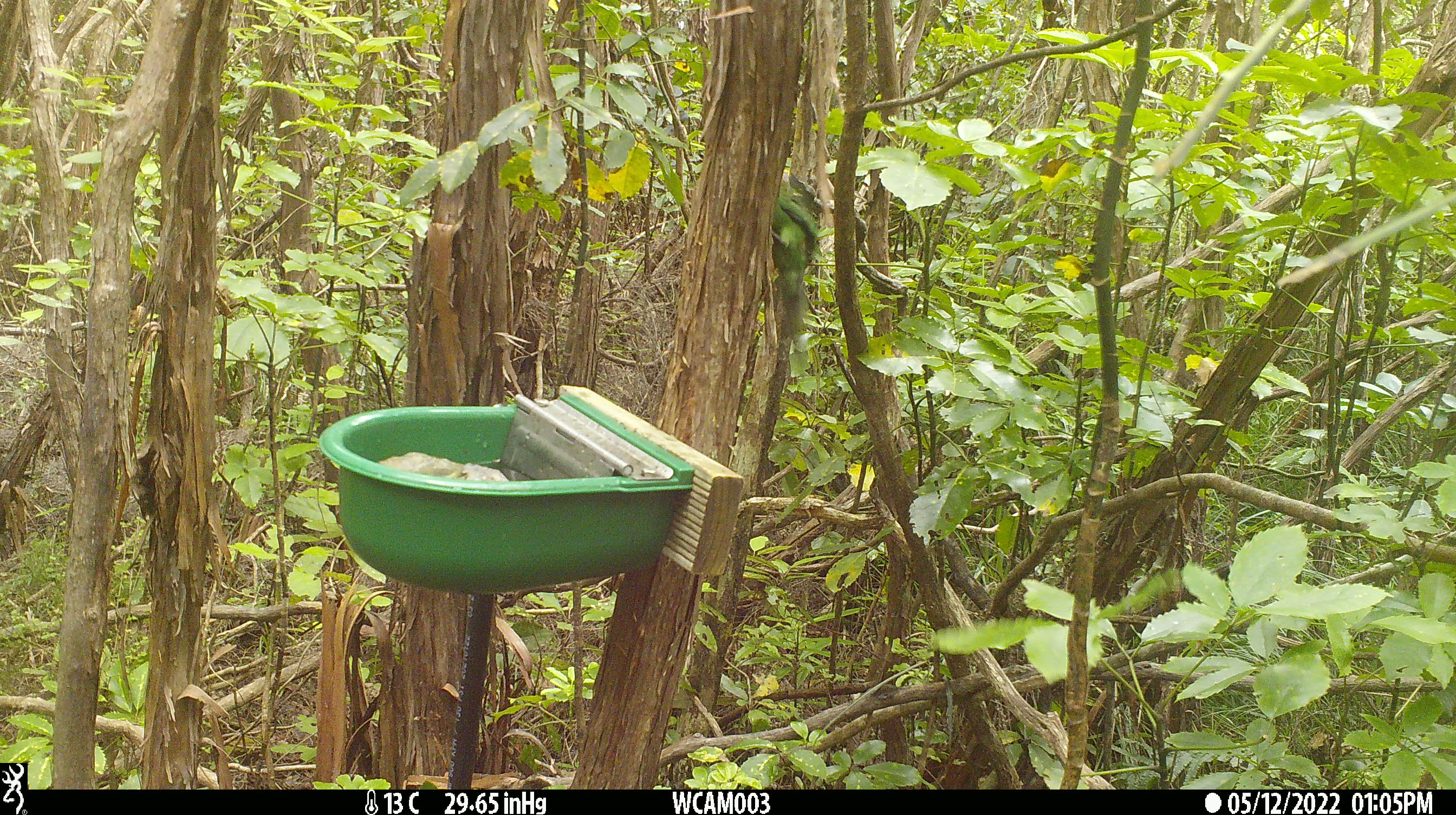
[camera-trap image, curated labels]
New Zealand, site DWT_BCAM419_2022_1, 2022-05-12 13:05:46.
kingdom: Animalia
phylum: Chordata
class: Aves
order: Psittaciformes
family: Psittaculidae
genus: Cyanoramphus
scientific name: Cyanoramphus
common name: parakeet